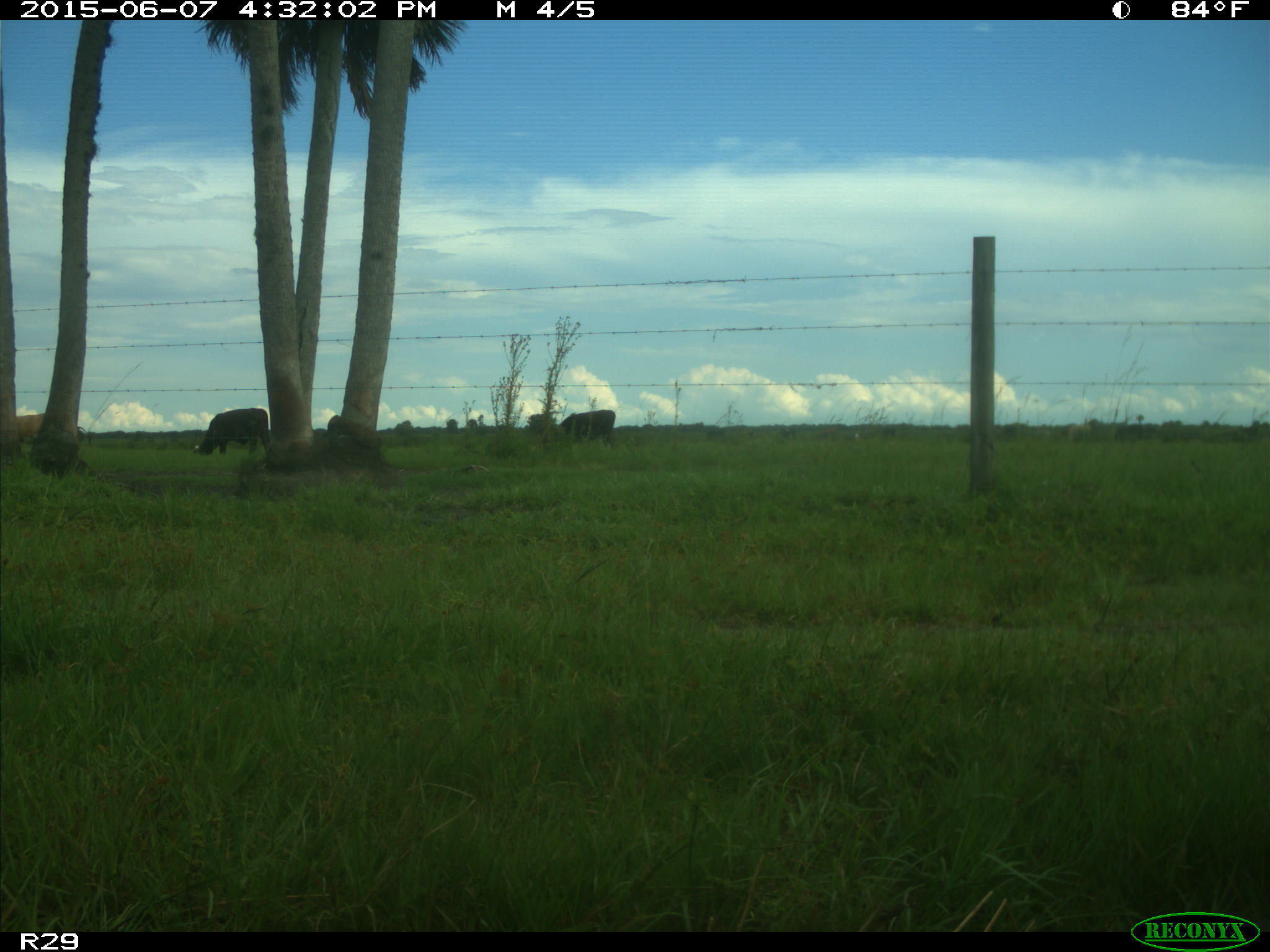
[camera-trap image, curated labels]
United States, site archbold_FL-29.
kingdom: Animalia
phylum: Chordata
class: Mammalia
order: Artiodactyla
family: Bovidae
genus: Bos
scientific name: Bos taurus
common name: domestic cow